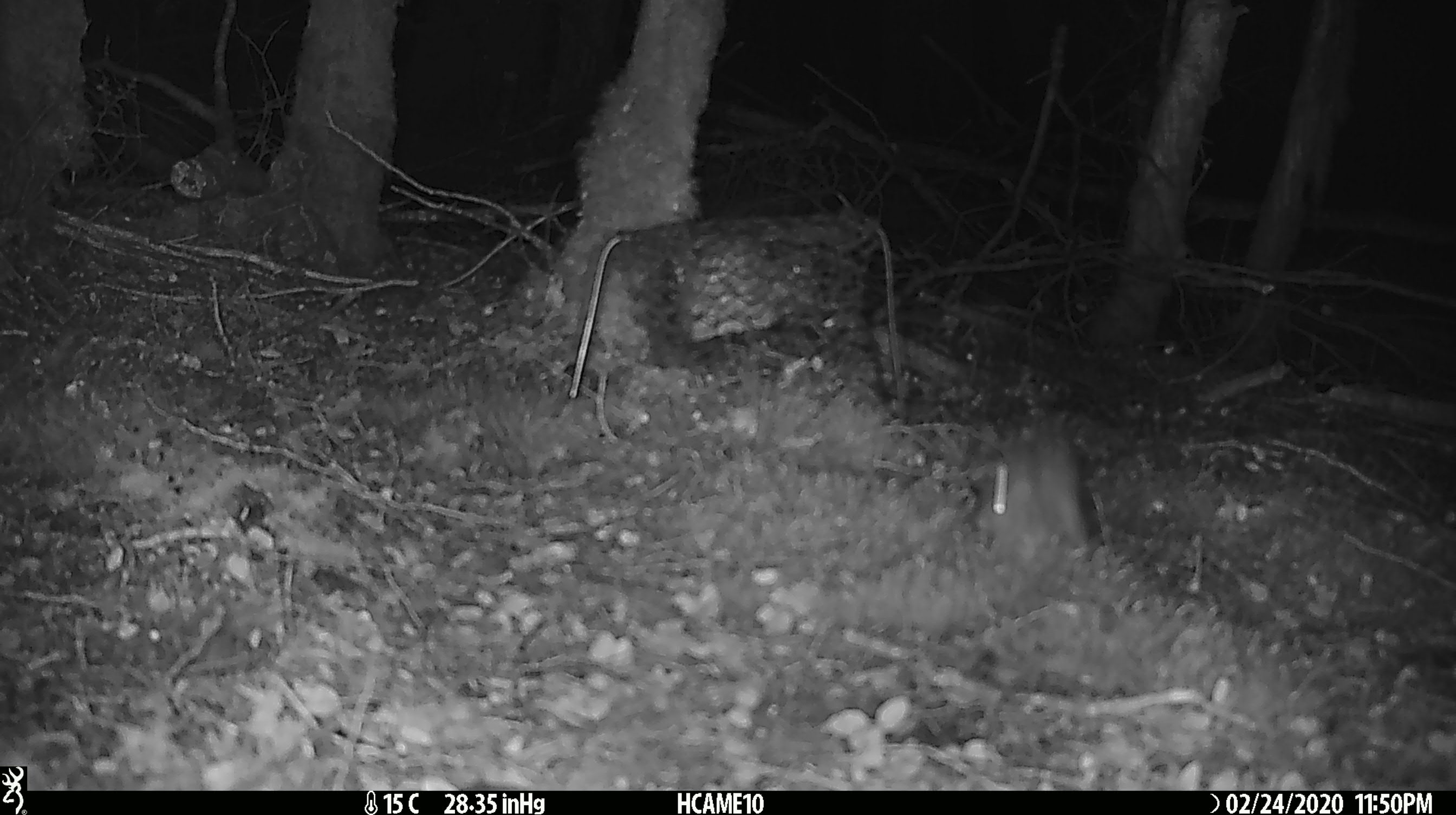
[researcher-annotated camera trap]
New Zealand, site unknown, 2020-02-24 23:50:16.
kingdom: Animalia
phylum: Chordata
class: Mammalia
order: Rodentia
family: Muridae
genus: Mus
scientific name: Mus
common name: mouse